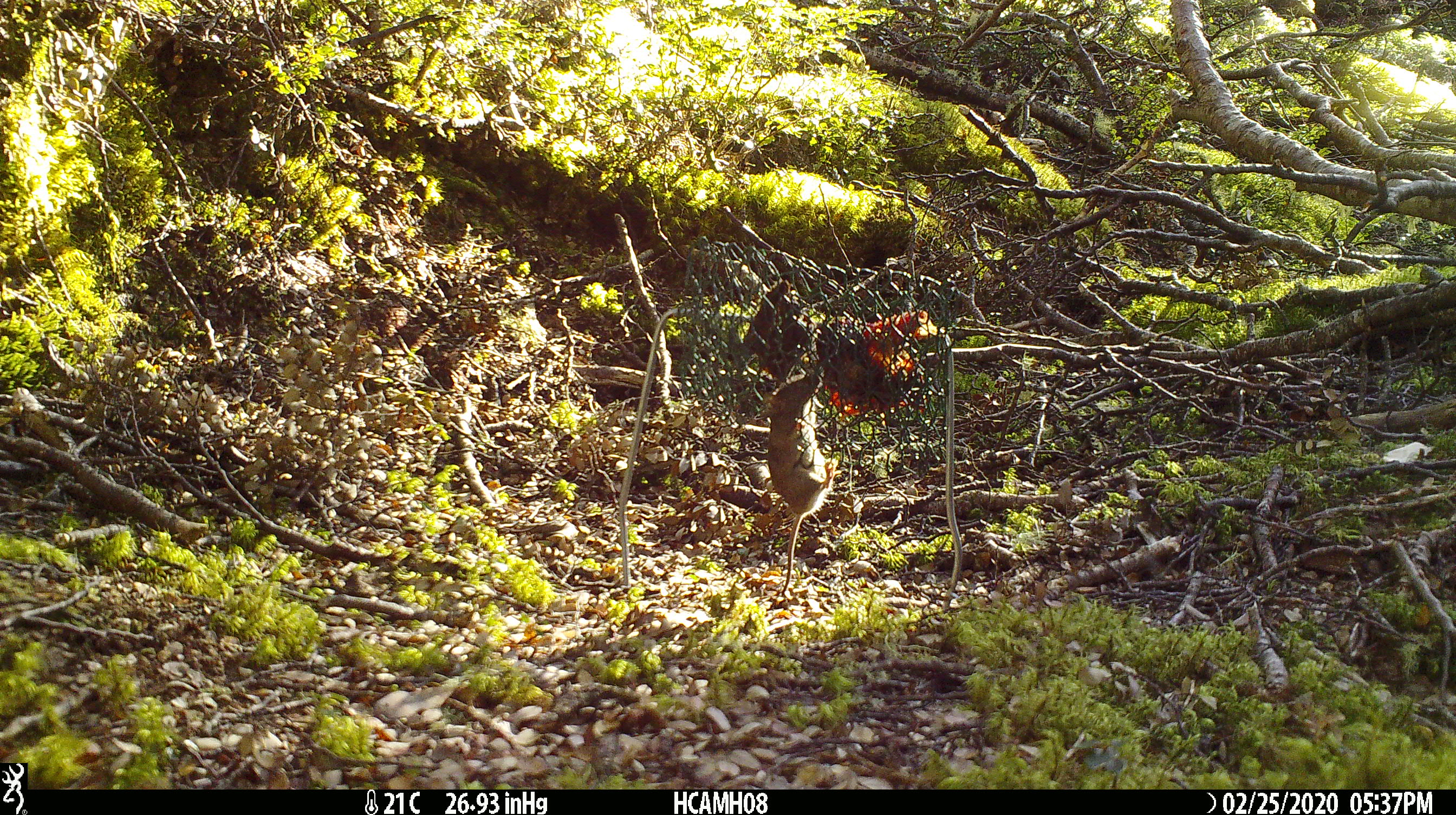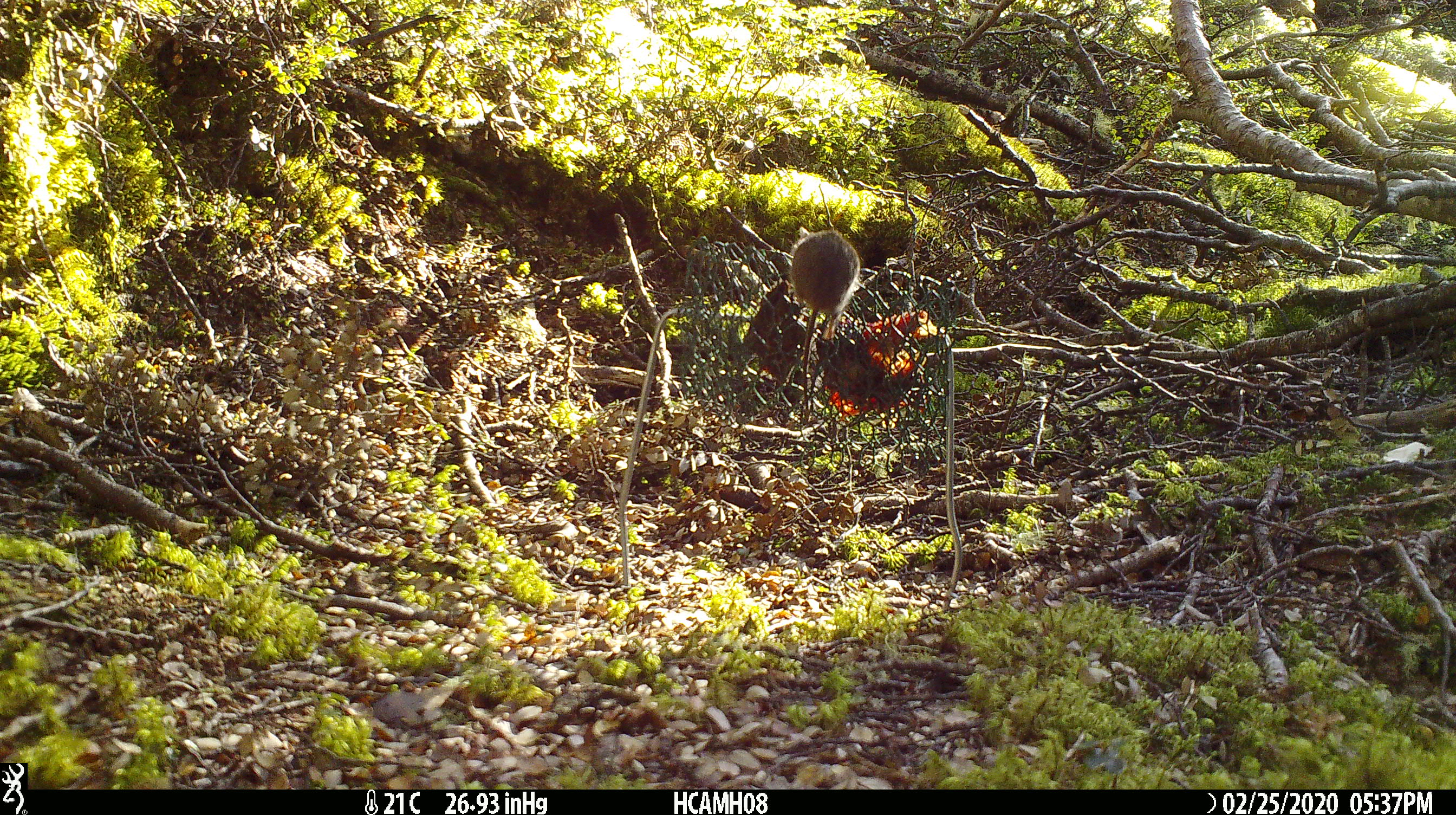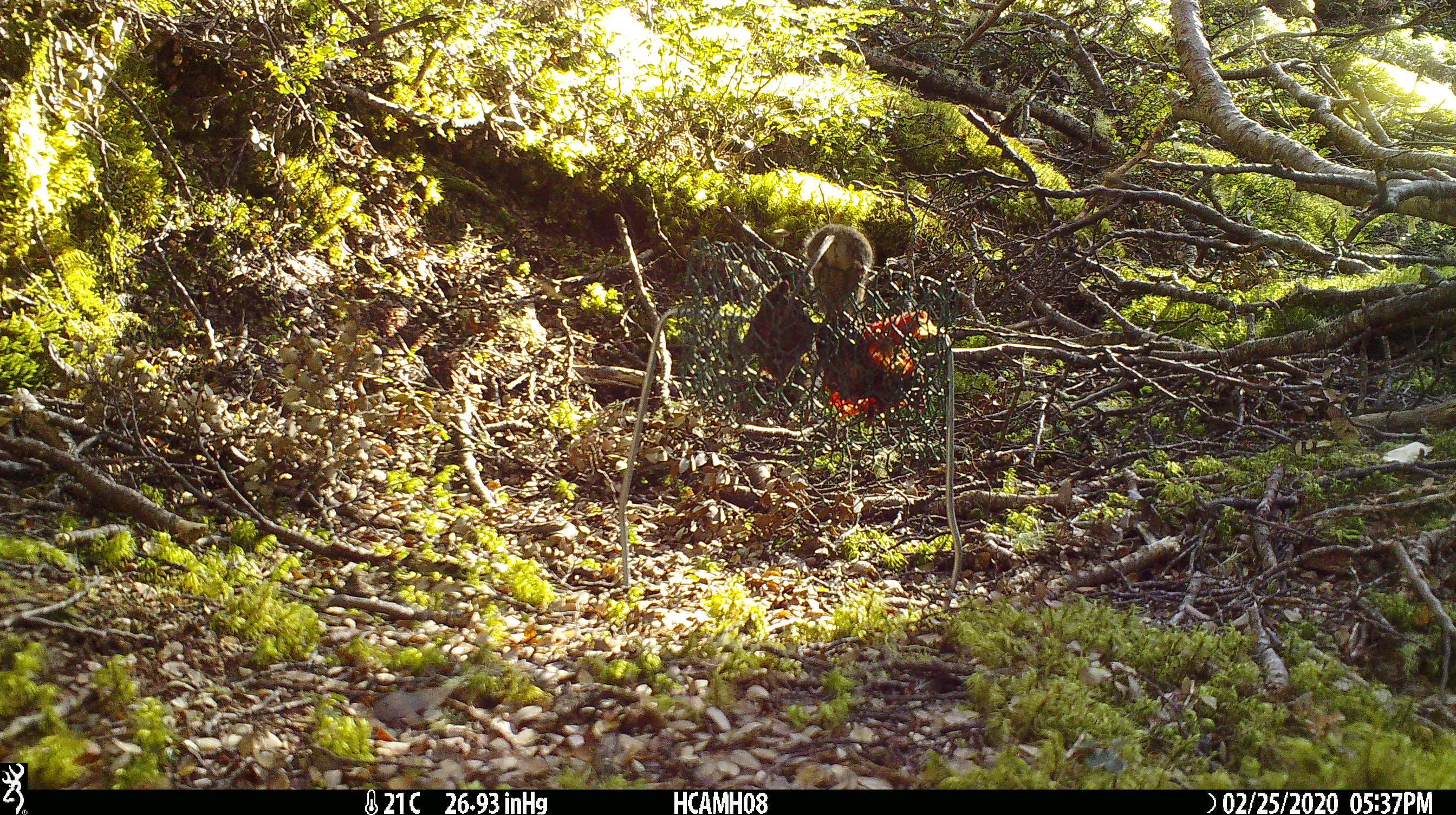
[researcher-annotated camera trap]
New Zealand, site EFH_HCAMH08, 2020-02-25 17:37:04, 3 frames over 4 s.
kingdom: Animalia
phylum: Chordata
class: Mammalia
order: Rodentia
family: Muridae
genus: Mus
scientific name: Mus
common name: mouse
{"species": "mouse (Mus)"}